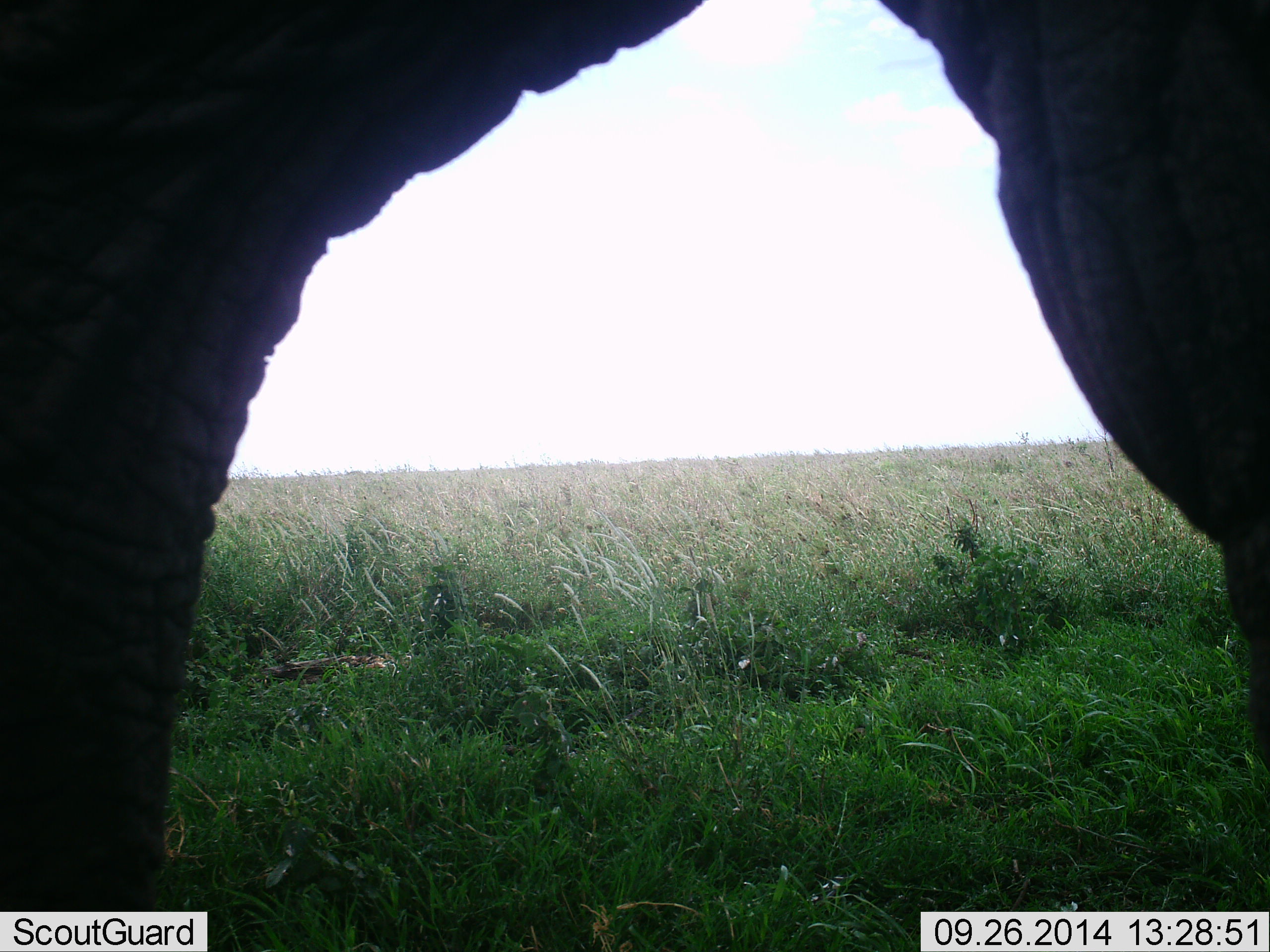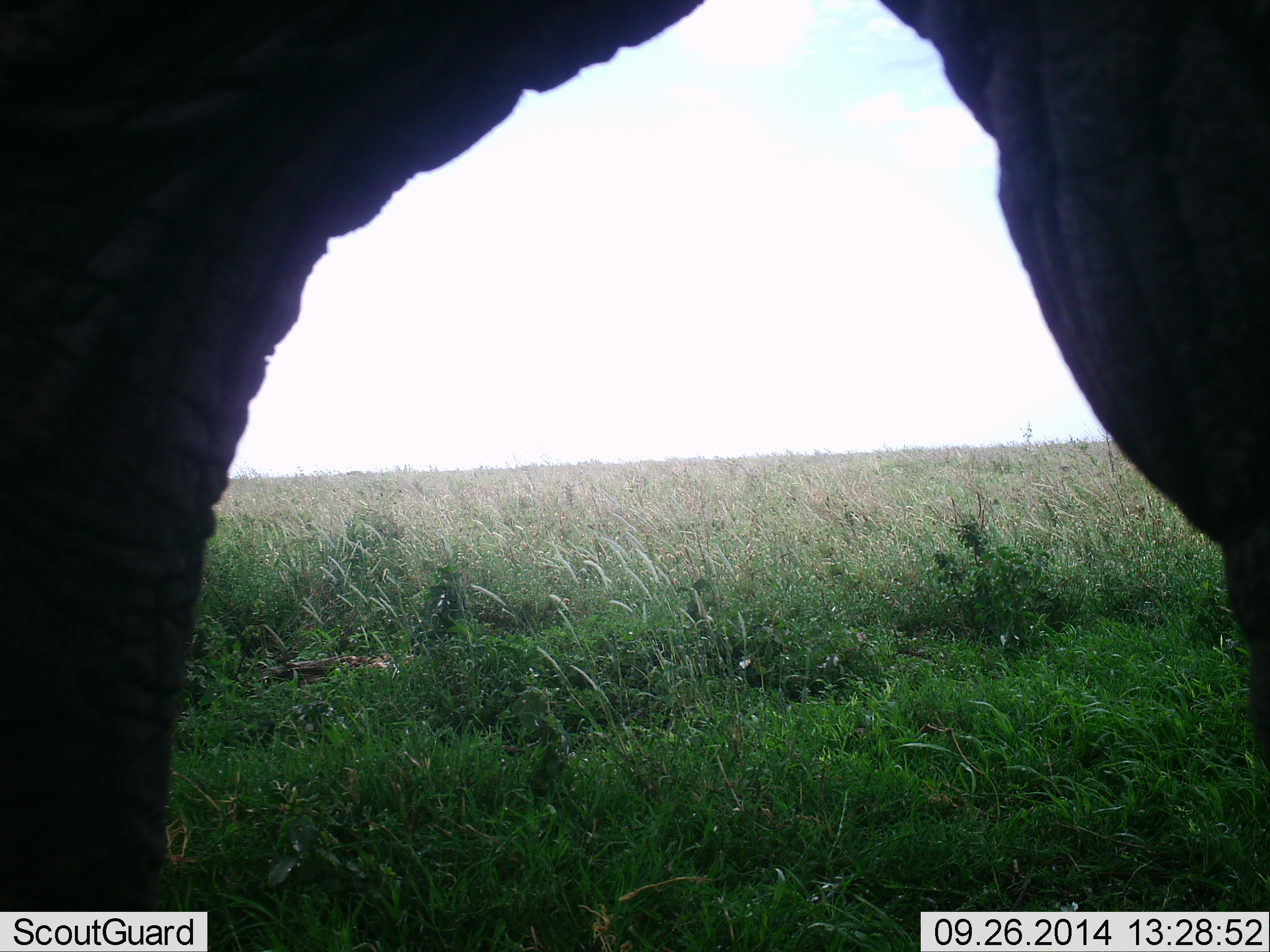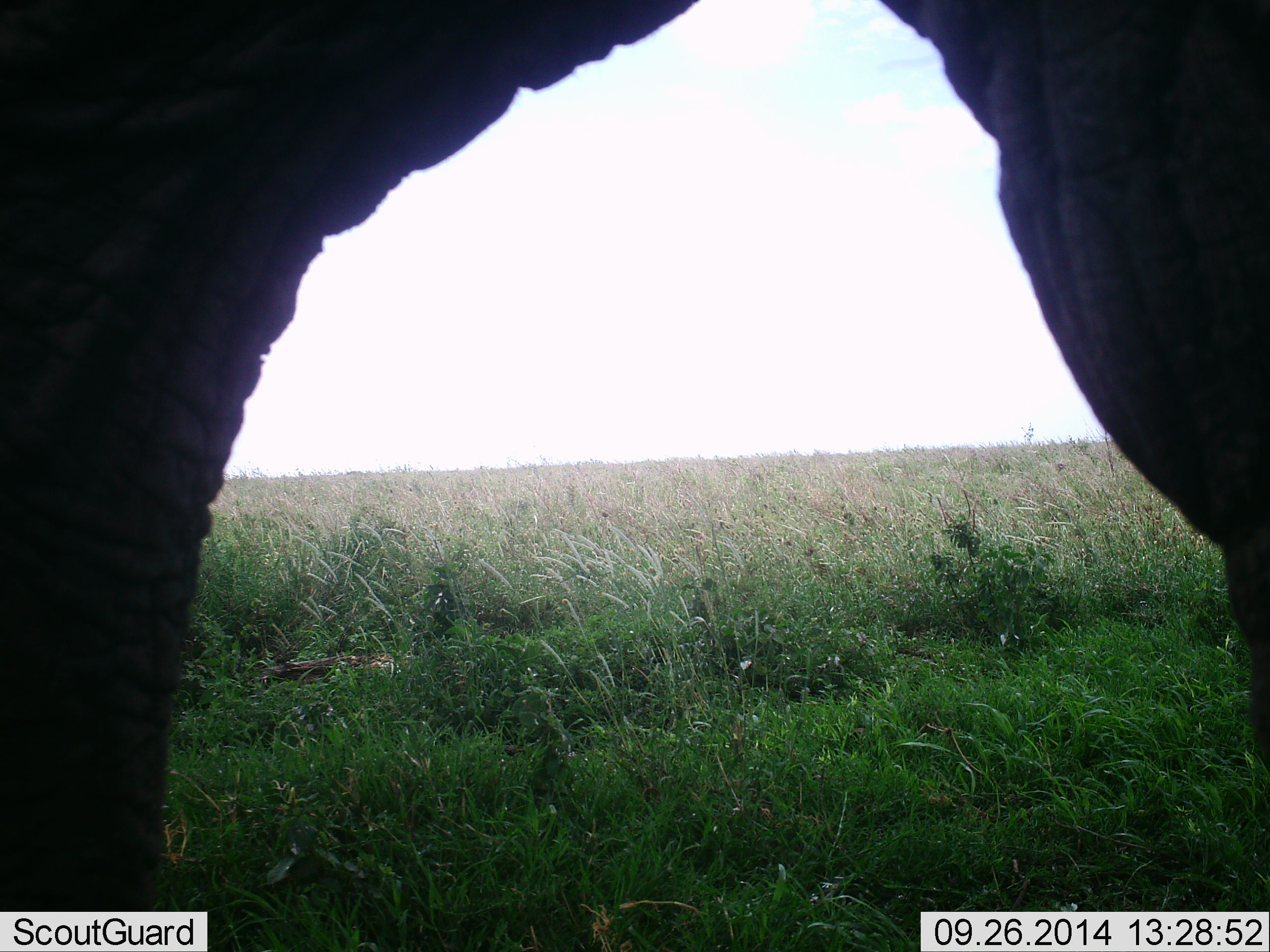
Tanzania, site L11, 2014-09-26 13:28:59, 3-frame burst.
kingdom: Animalia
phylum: Chordata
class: Mammalia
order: Proboscidea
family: Elephantidae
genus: Loxodonta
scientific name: Loxodonta africana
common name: african bush elephant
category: elephant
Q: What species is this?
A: Elephant (african bush elephant) (Loxodonta africana).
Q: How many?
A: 1.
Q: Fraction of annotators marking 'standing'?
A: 100%.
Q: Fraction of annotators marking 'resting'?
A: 0%.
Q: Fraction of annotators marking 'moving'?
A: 0%.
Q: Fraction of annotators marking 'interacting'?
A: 0%.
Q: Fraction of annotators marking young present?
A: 0%.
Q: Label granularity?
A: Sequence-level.